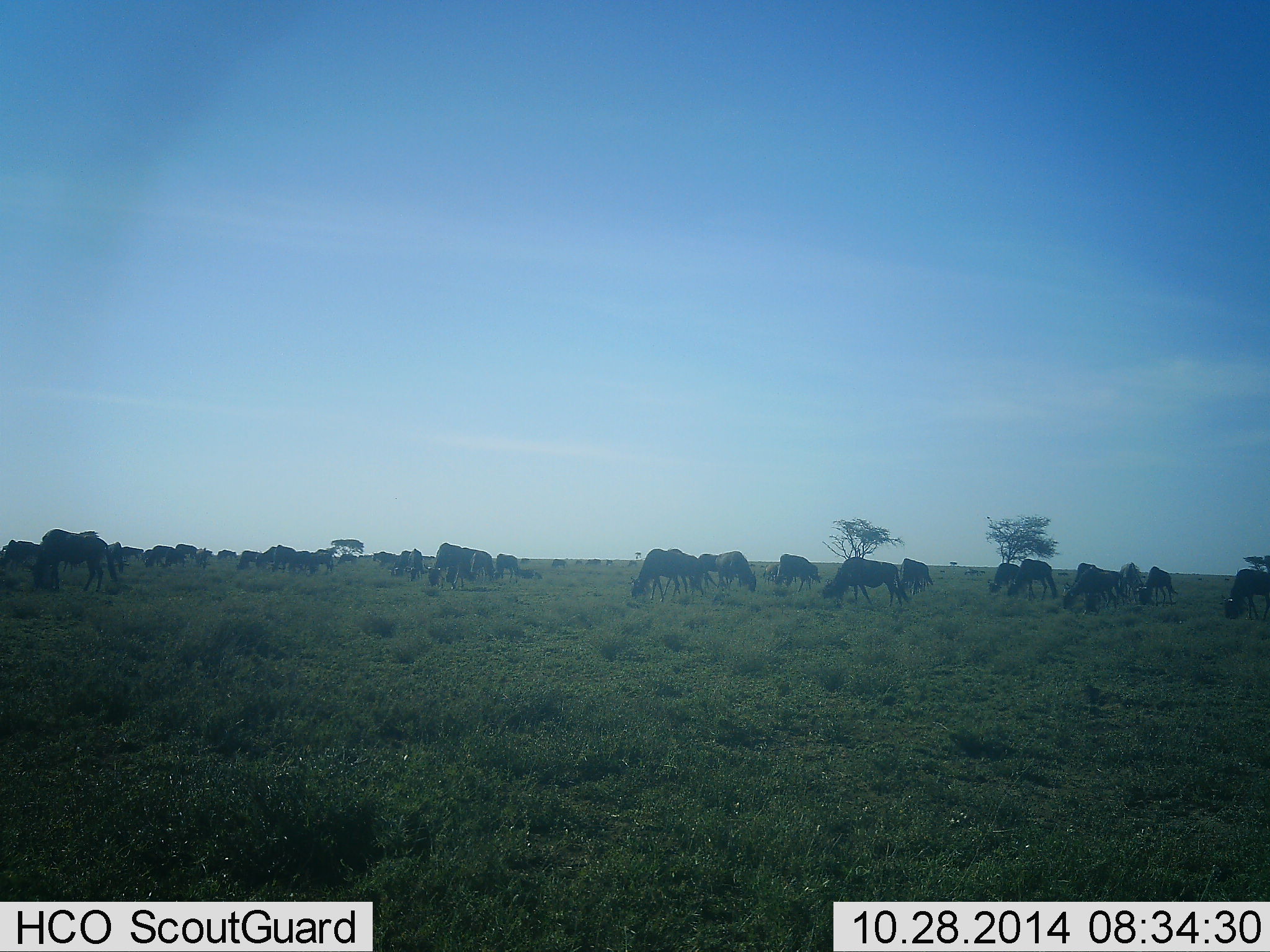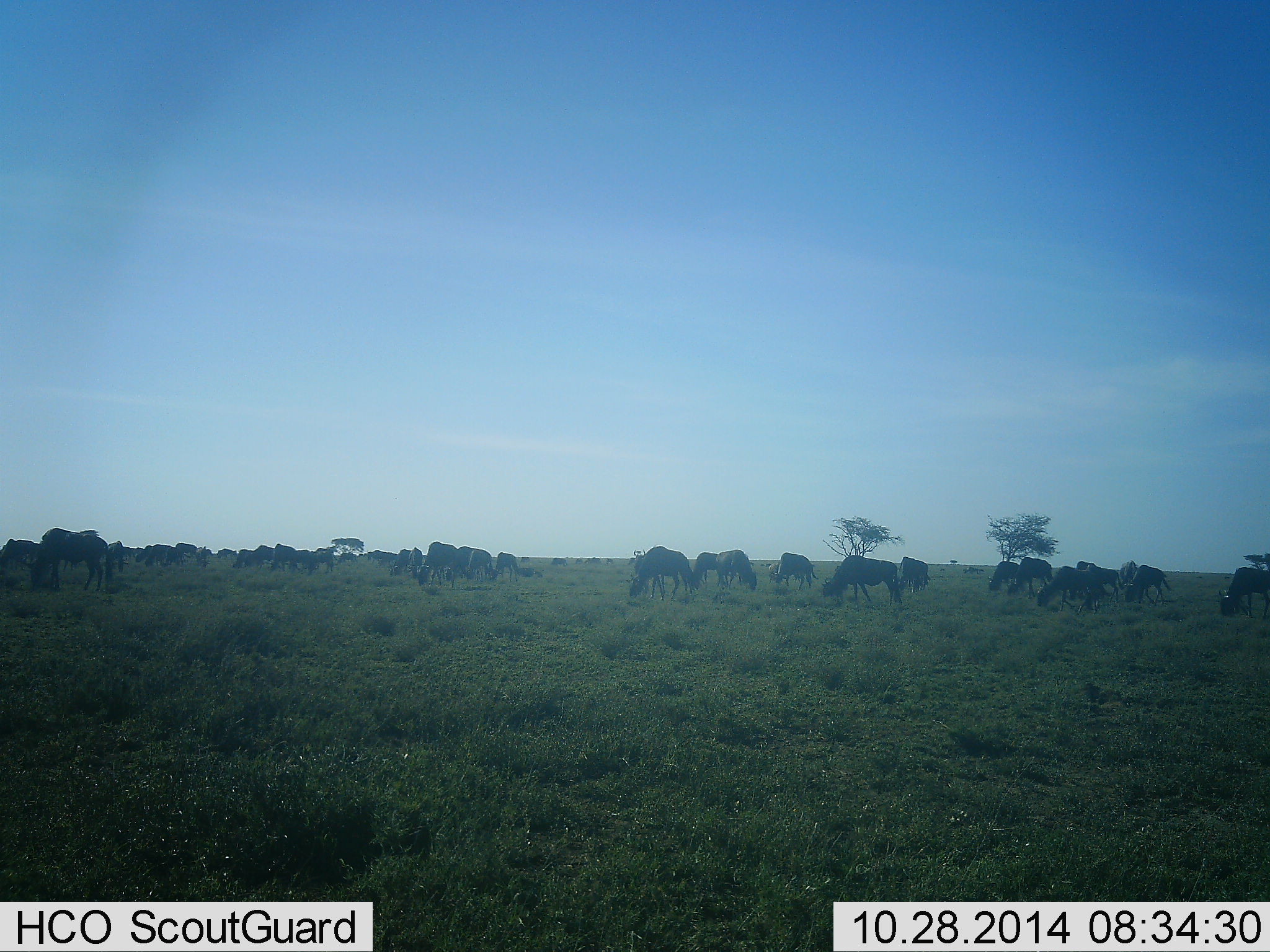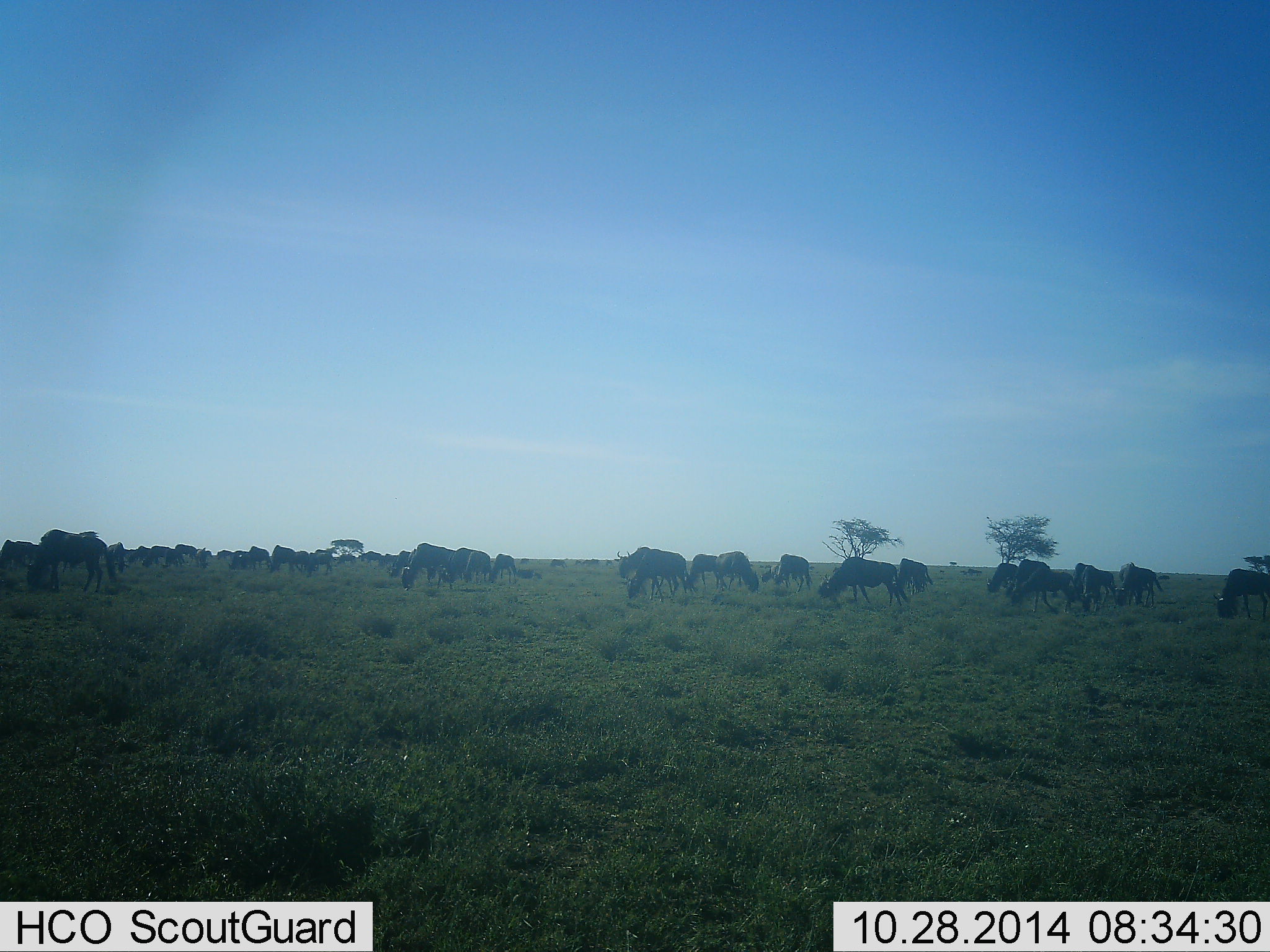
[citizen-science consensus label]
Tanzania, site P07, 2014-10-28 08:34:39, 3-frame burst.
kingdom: Animalia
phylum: Chordata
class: Mammalia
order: Artiodactyla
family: Bovidae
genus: Connochaetes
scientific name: Connochaetes taurinus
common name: blue wildebeest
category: wildebeest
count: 11-50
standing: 40%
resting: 0%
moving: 50%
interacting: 0%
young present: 0%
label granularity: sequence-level